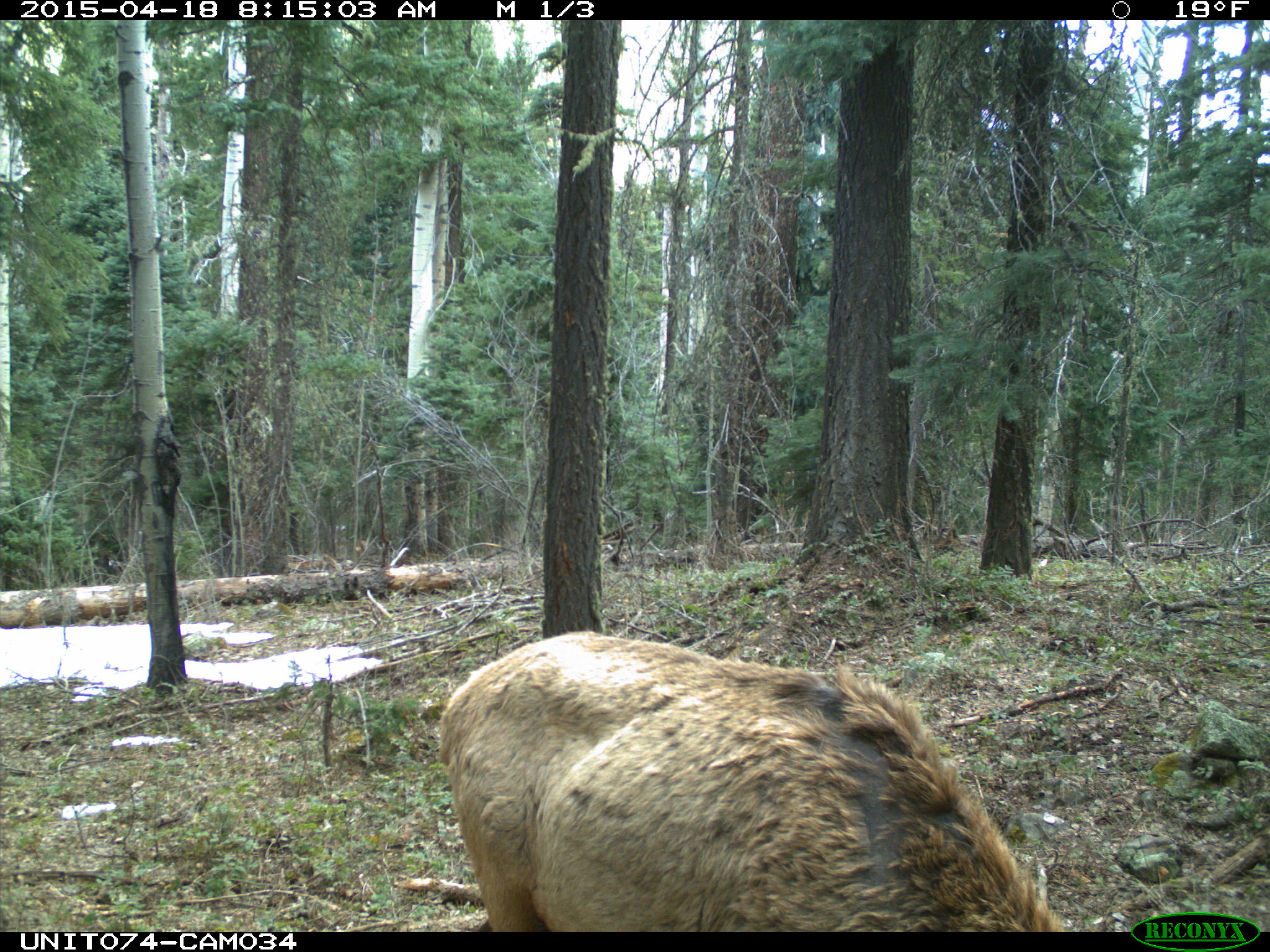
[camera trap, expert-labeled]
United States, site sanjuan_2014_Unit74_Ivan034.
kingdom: Animalia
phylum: Chordata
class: Mammalia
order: Artiodactyla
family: Cervidae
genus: Cervus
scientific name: Cervus elaphus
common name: red deer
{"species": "Cervus elaphus (red deer)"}